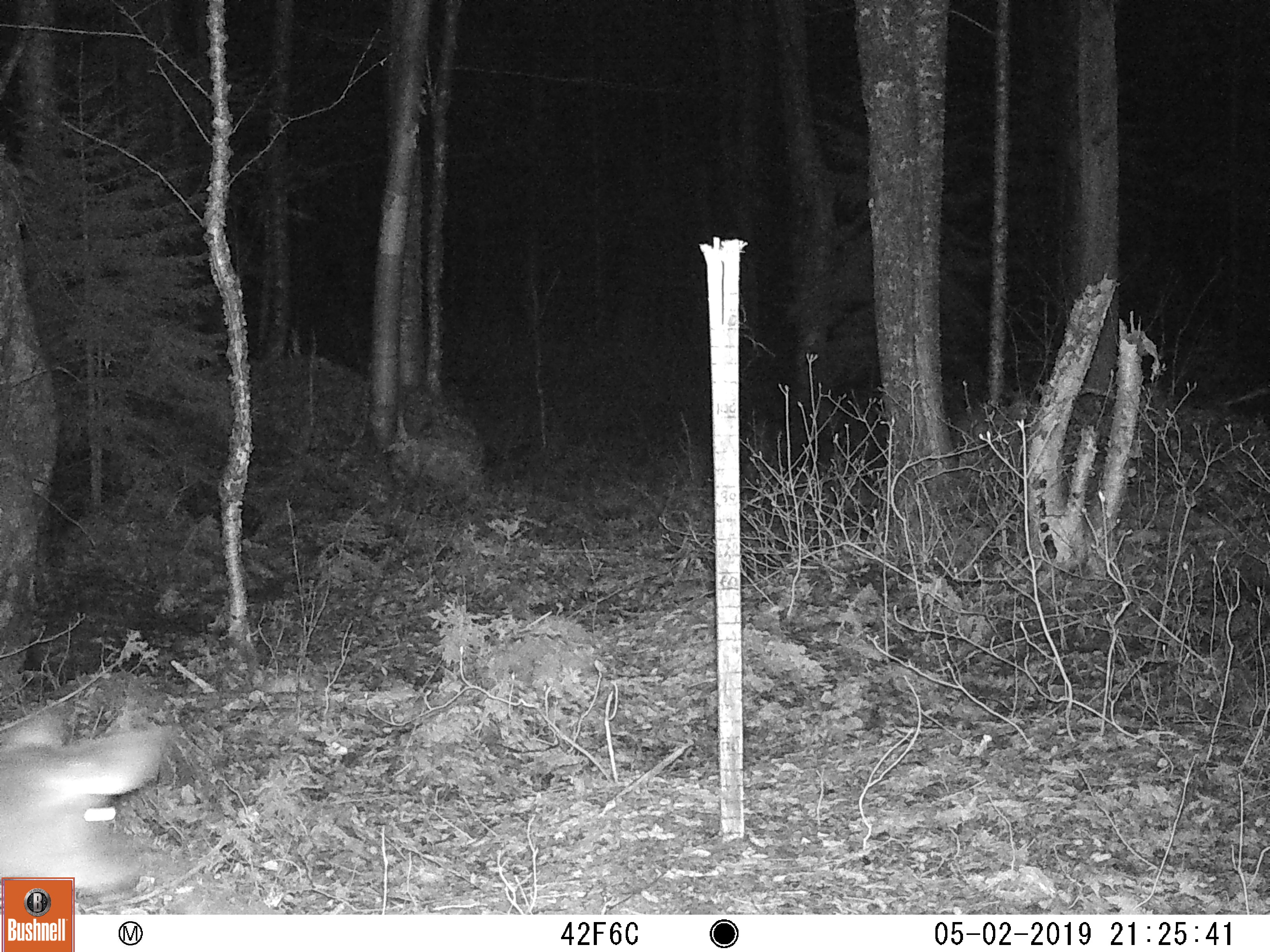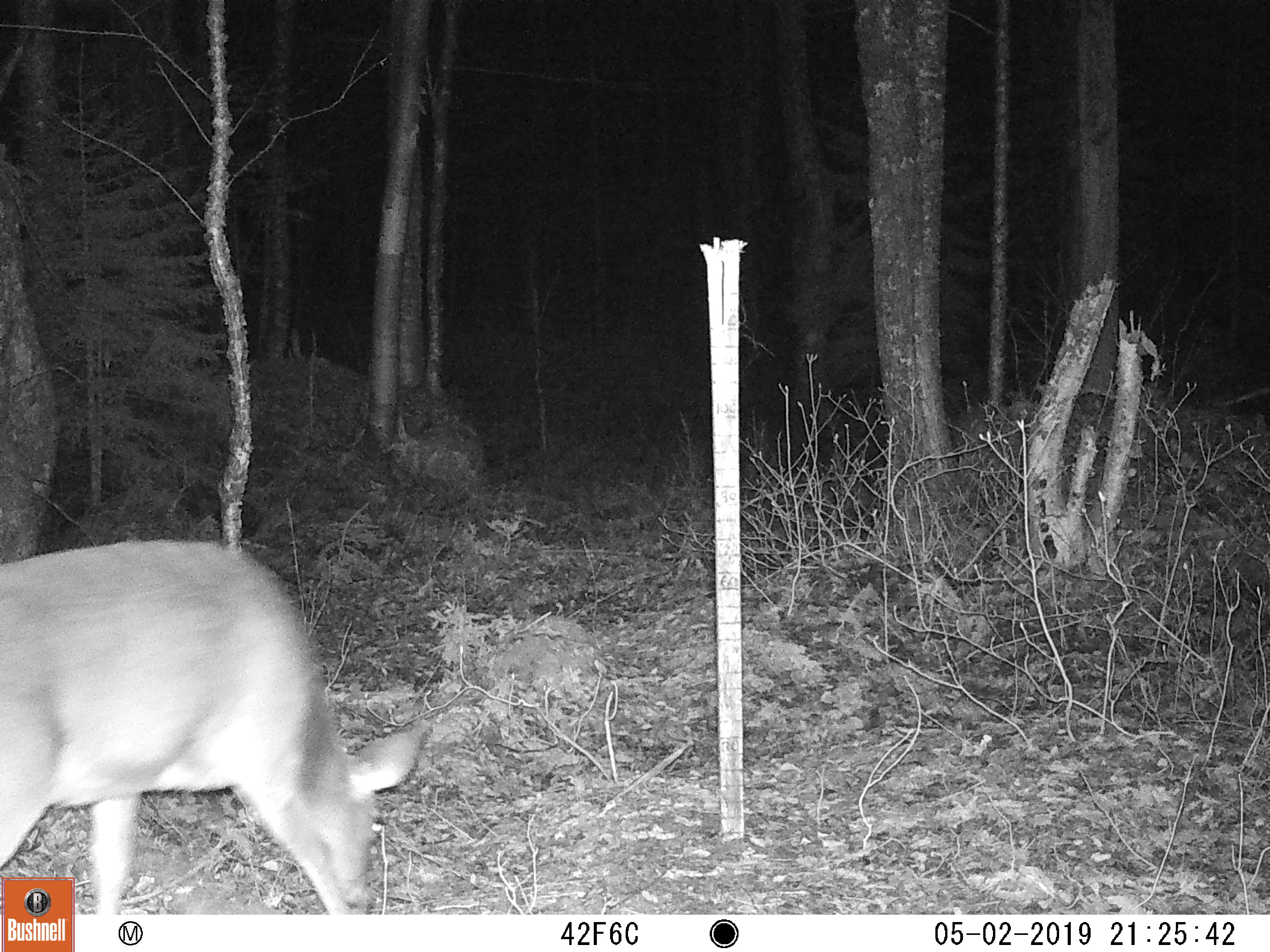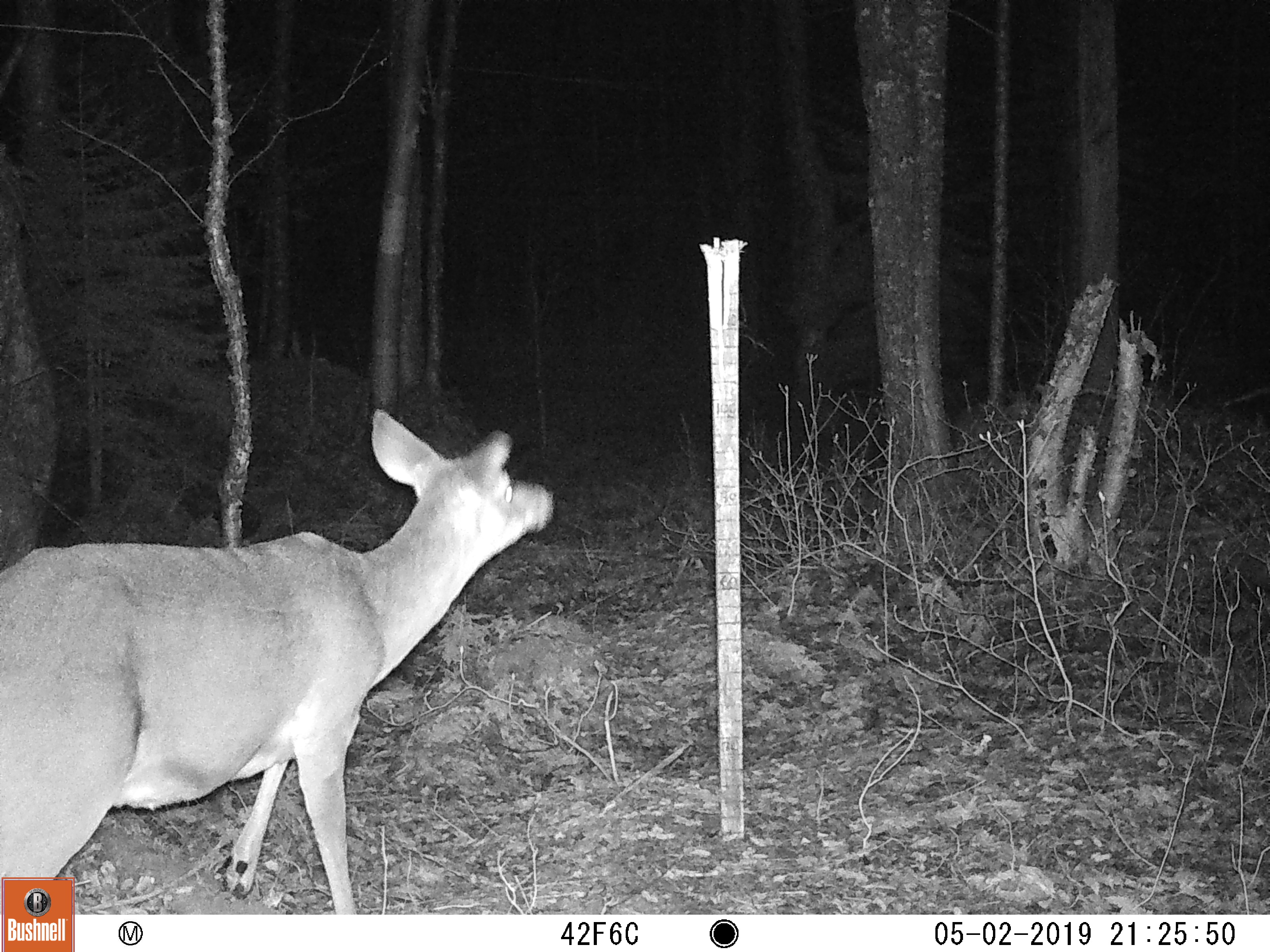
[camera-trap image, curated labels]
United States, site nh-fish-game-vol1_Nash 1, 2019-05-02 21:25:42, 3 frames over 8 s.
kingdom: Animalia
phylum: Chordata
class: Mammalia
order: Artiodactyla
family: Cervidae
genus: Odocoileus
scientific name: Odocoileus virginianus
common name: white-tailed deer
White-tailed deer (Odocoileus virginianus).